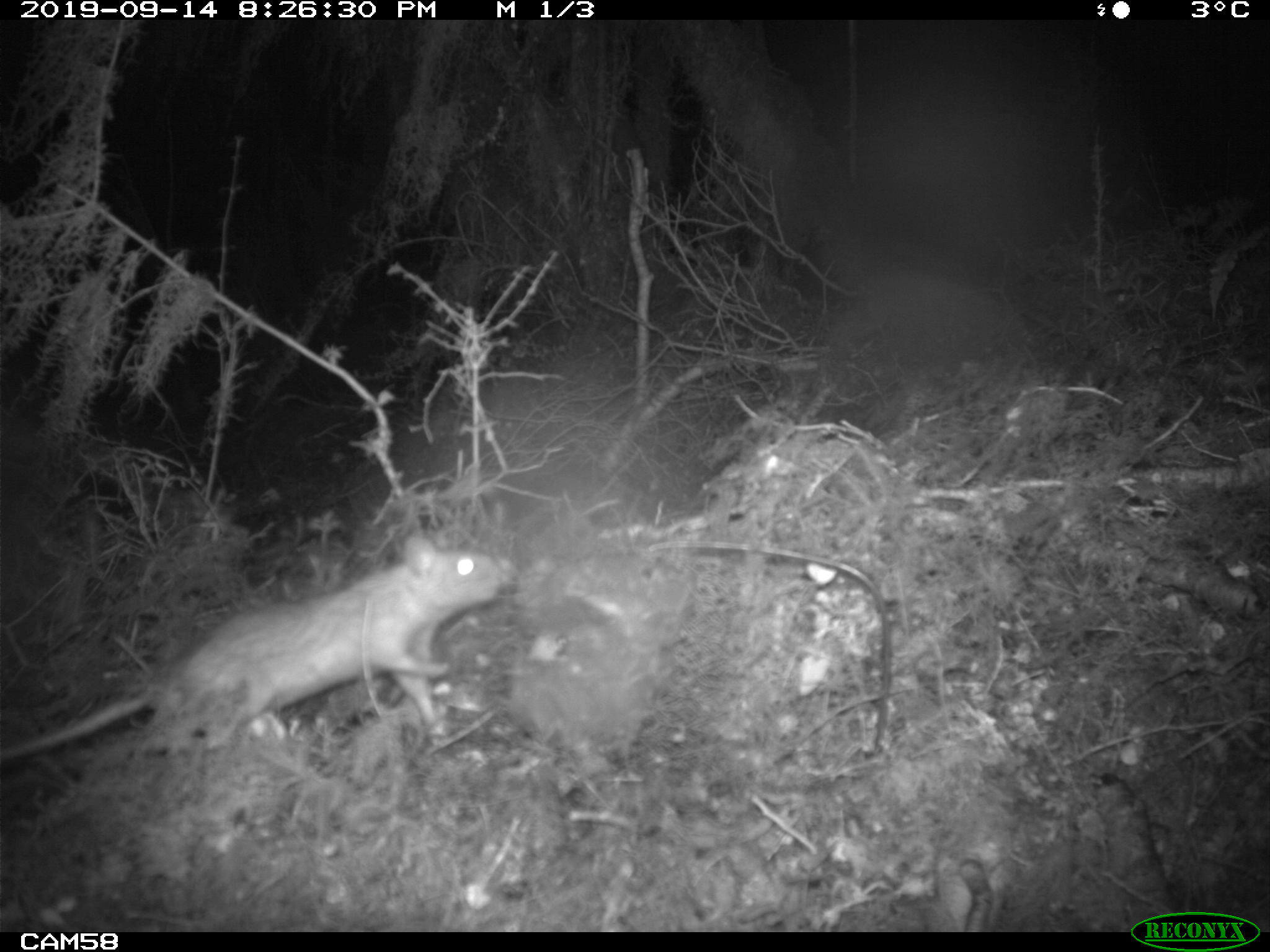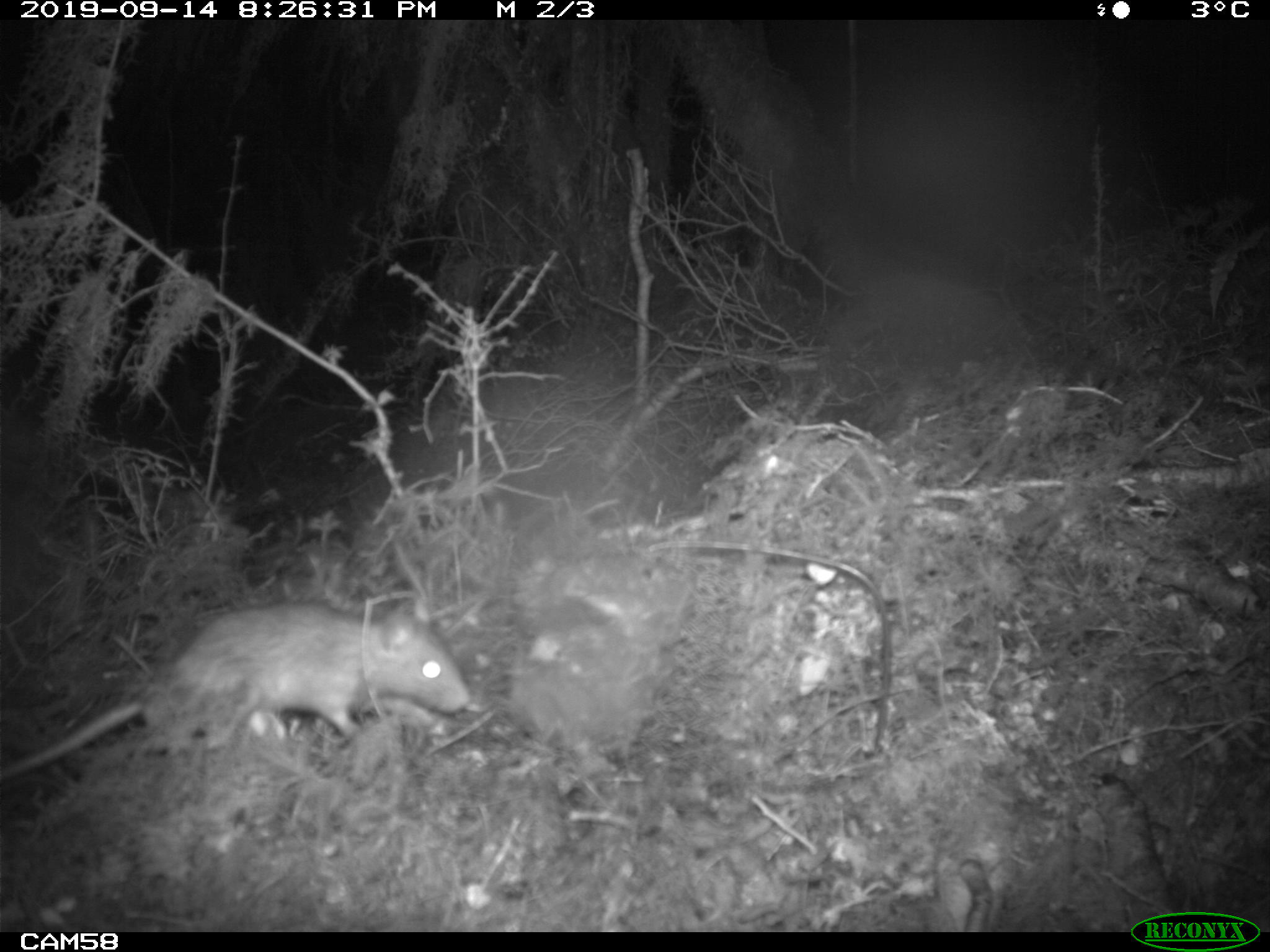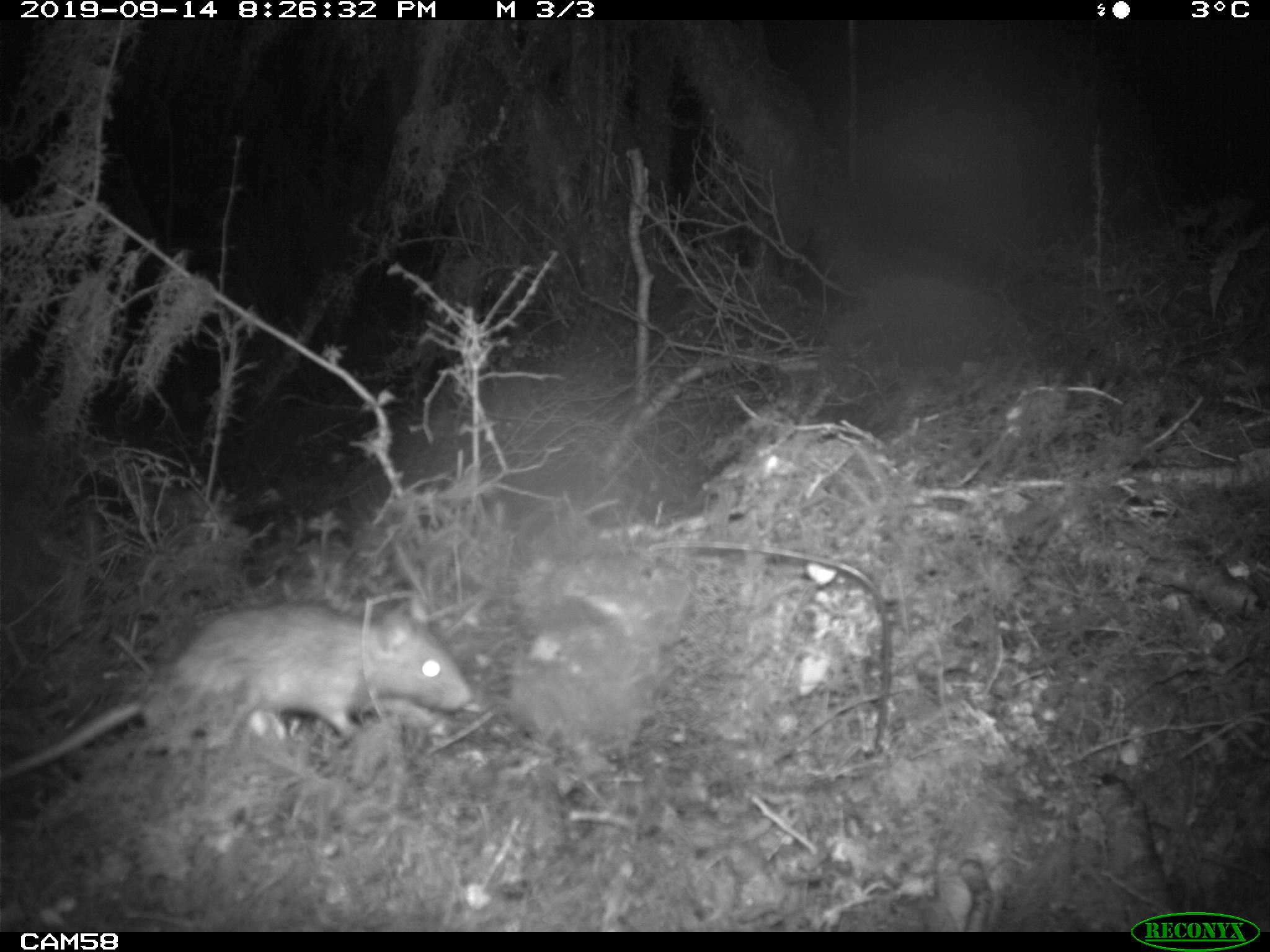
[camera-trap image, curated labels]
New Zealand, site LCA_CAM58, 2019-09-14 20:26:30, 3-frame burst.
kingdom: Animalia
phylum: Chordata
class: Mammalia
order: Rodentia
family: Muridae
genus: Rattus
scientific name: Rattus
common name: rat